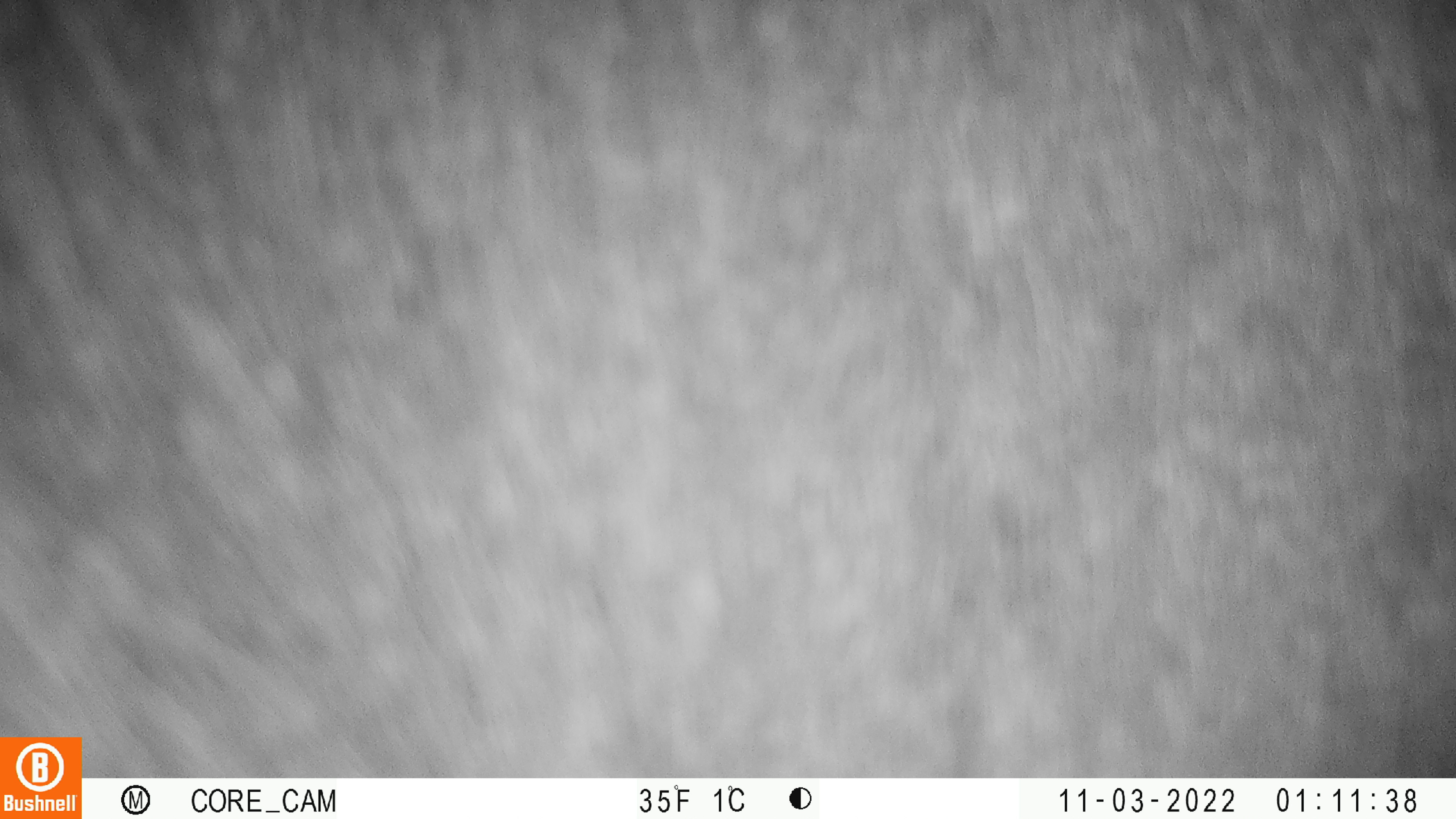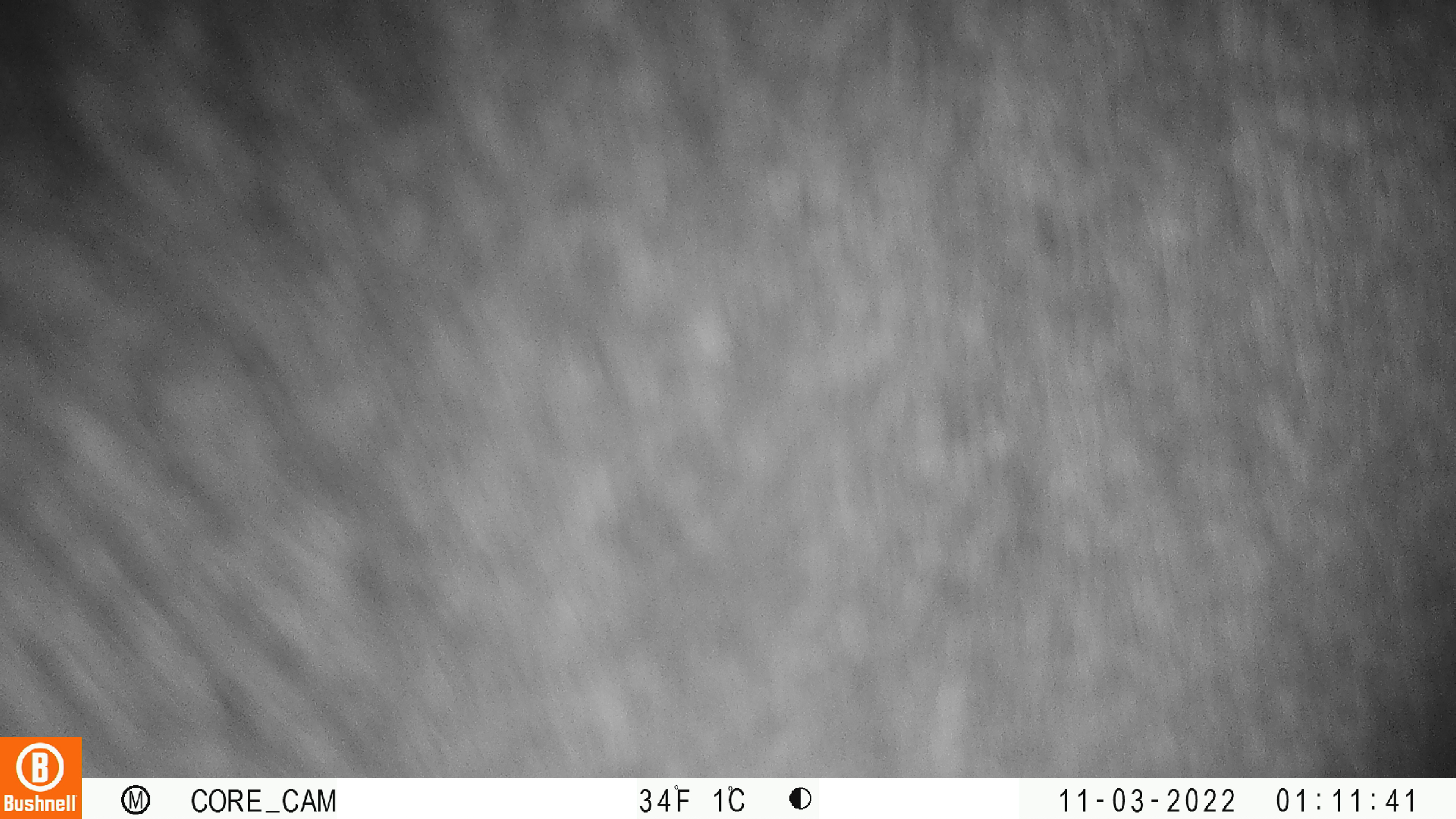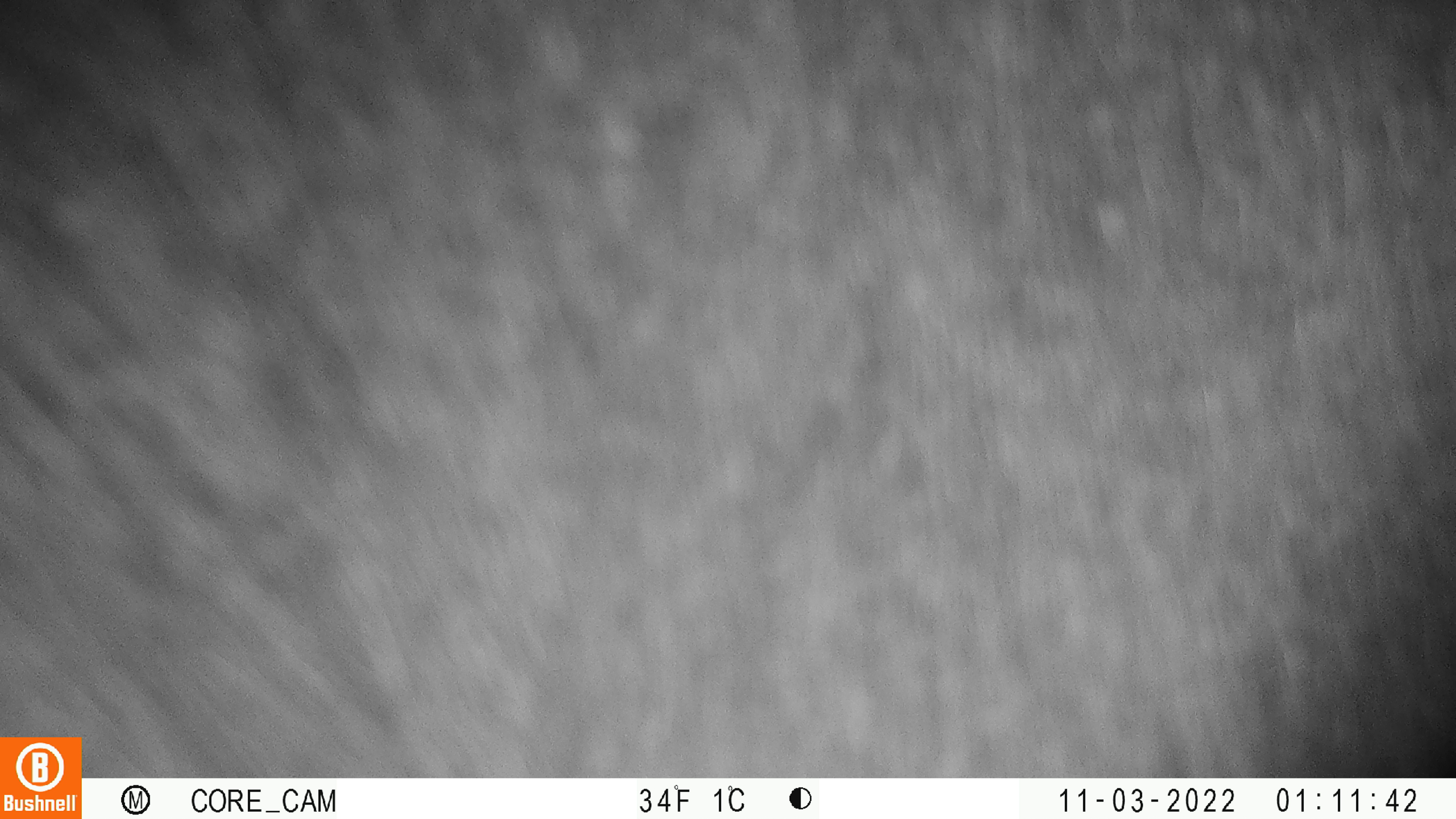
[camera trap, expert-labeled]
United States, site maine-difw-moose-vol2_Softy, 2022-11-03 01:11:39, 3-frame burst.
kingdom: Animalia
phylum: Chordata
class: Mammalia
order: Artiodactyla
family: Cervidae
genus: Alces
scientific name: Alces alces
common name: moose